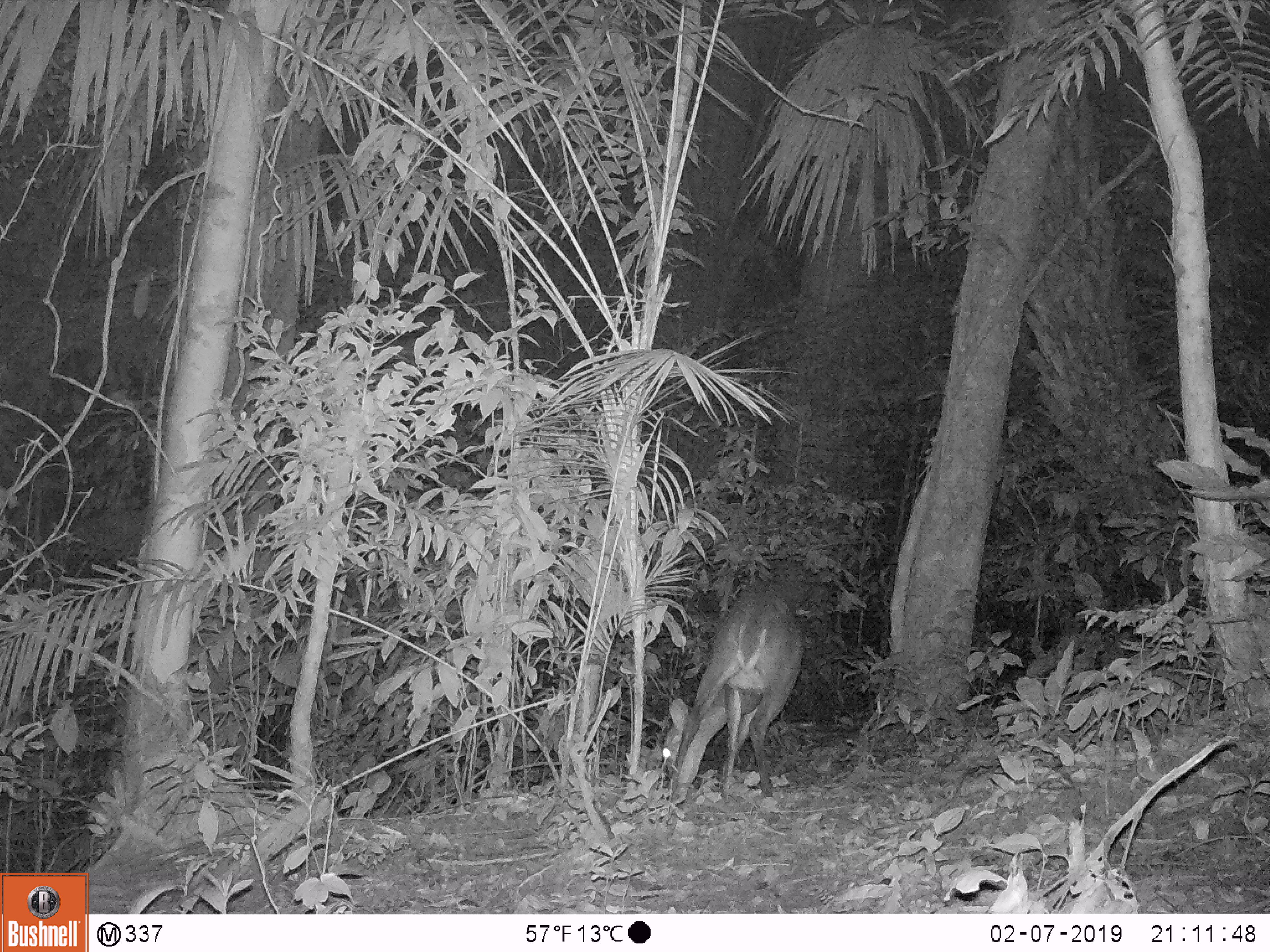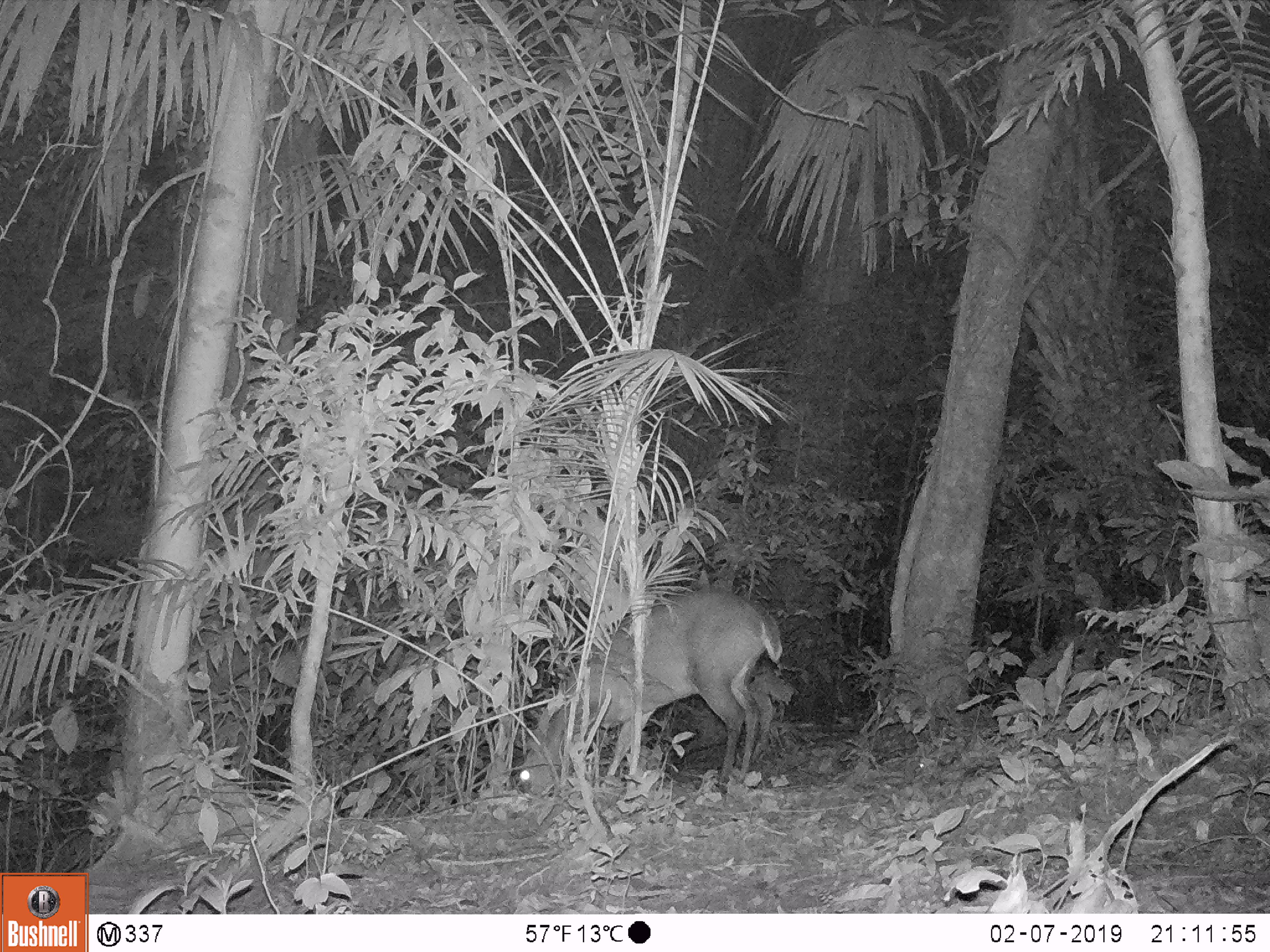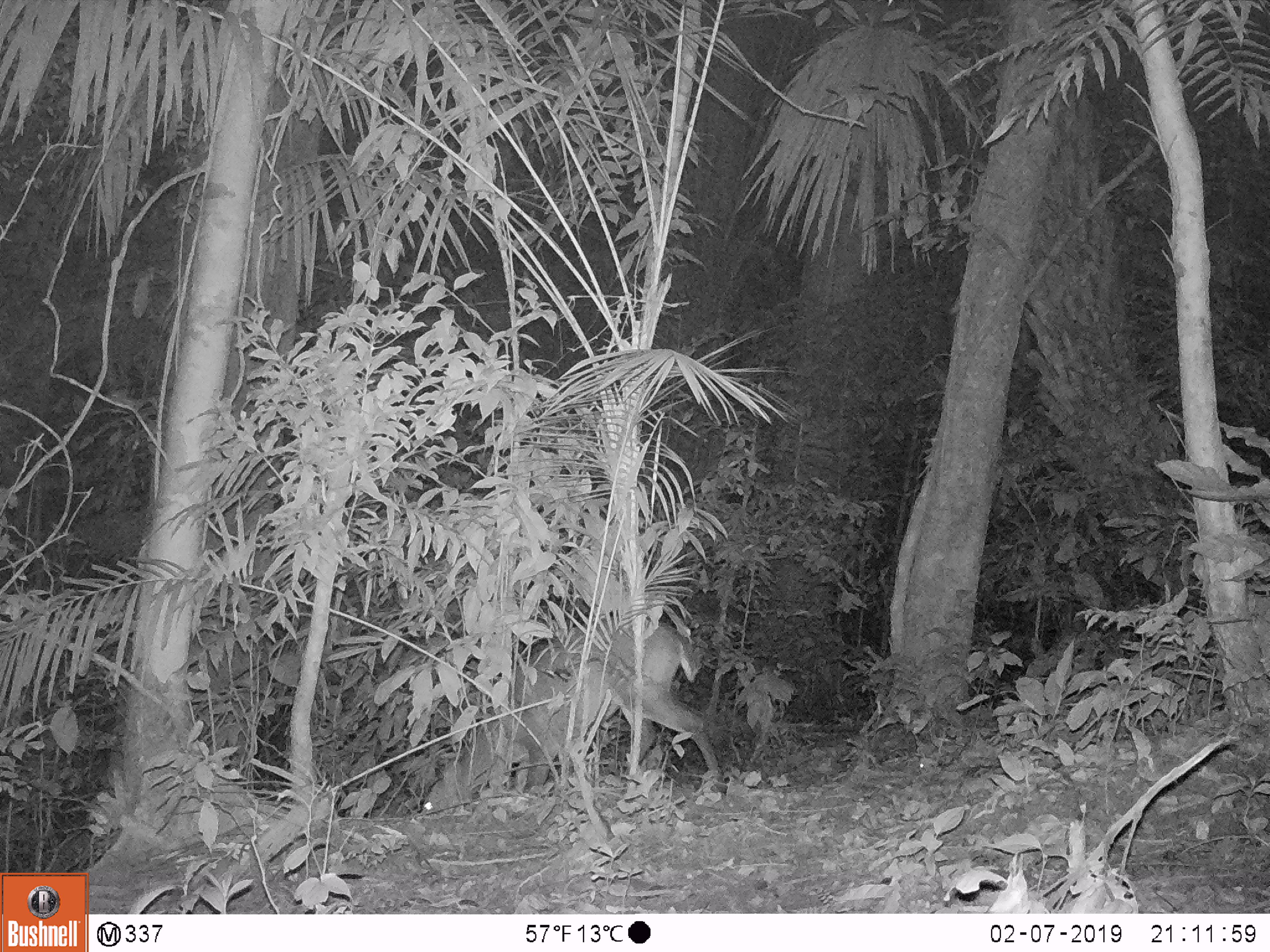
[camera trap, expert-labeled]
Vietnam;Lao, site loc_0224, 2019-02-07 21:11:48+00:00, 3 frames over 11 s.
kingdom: Animalia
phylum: Chordata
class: Mammalia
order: Artiodactyla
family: Cervidae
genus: Muntiacus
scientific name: Muntiacus vuquangensis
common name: large-antlered muntjac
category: large antlered muntjac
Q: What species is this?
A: Large antlered muntjac (large-antlered muntjac) (Muntiacus vuquangensis).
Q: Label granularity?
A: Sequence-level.